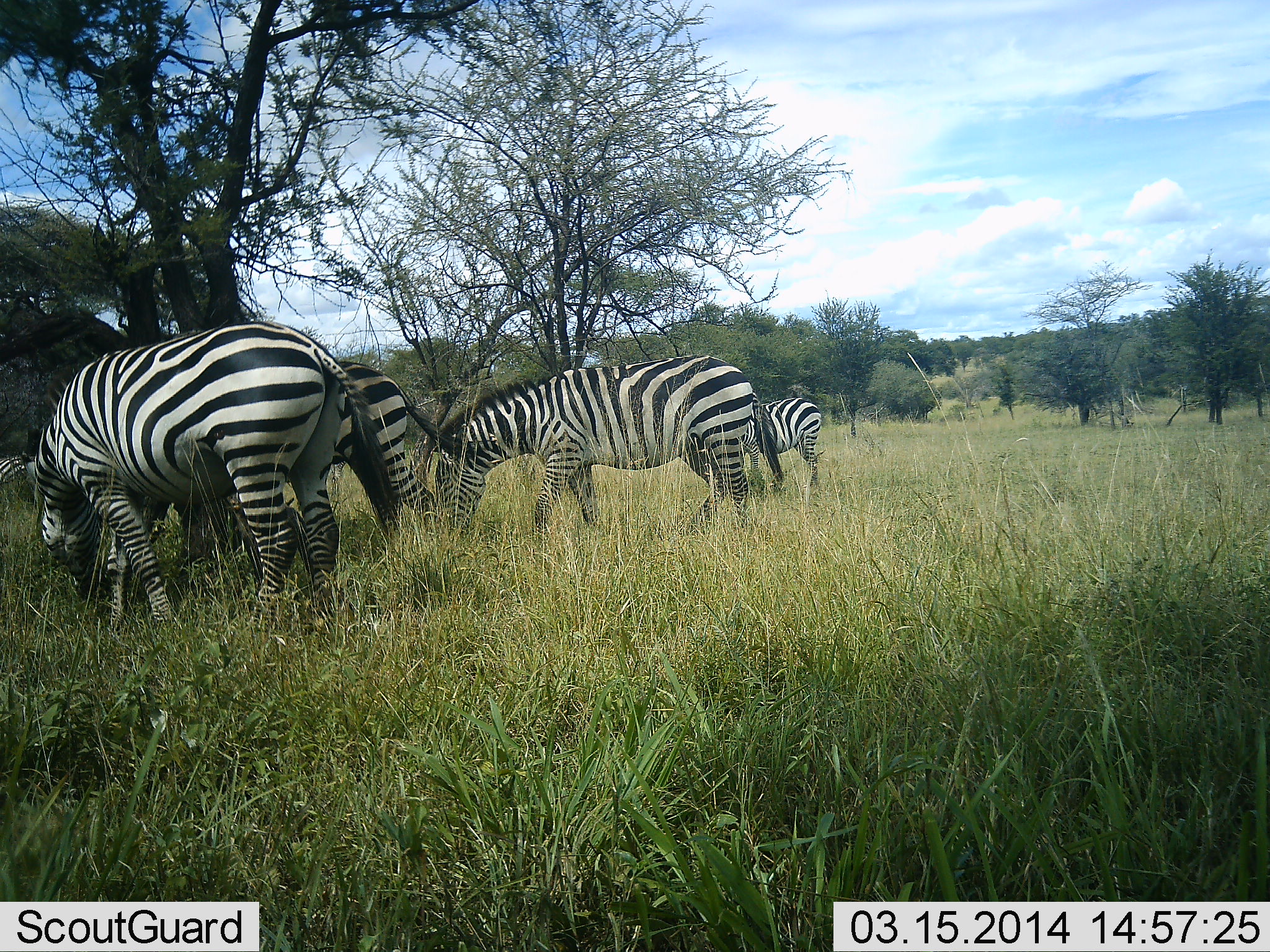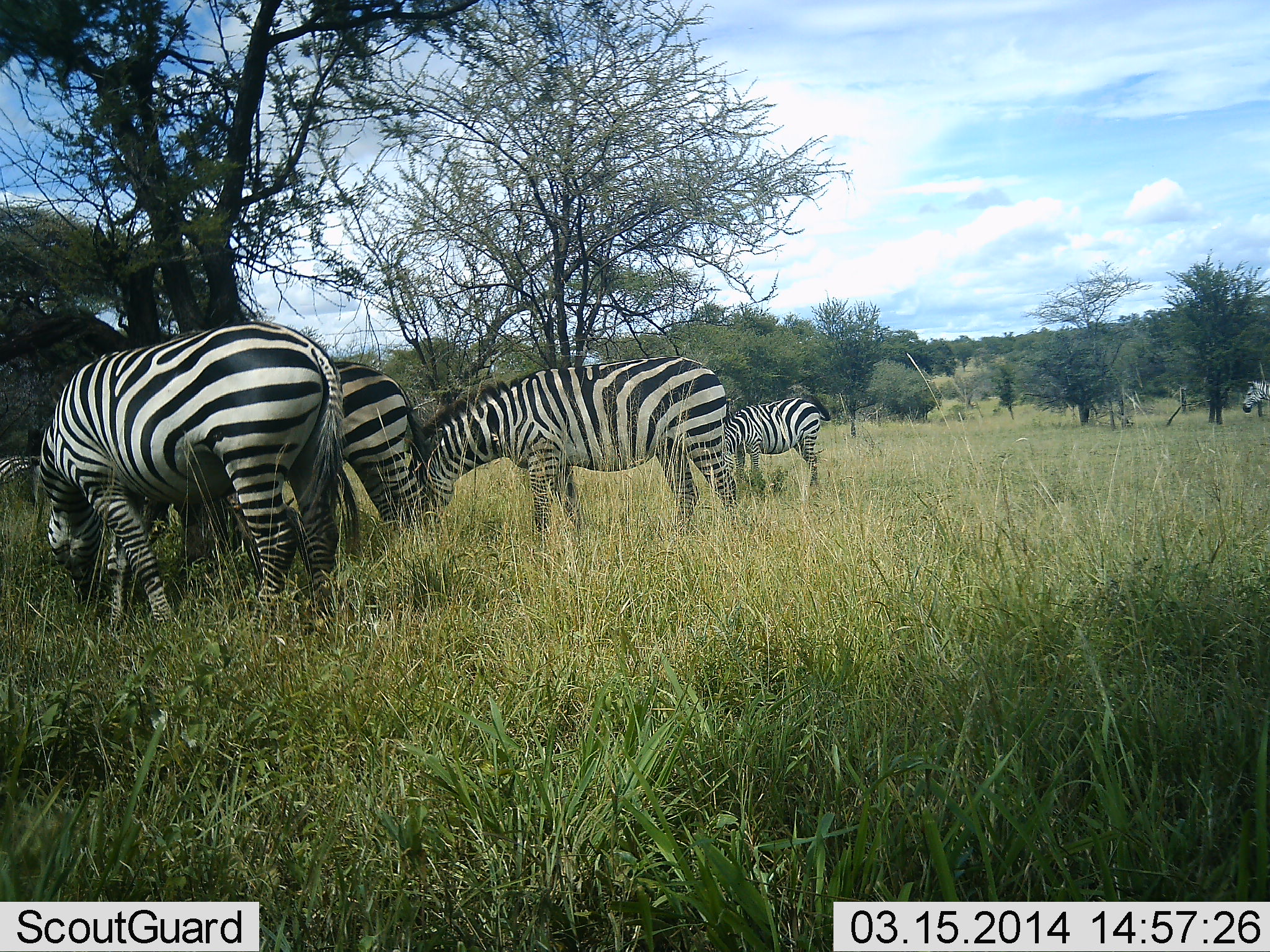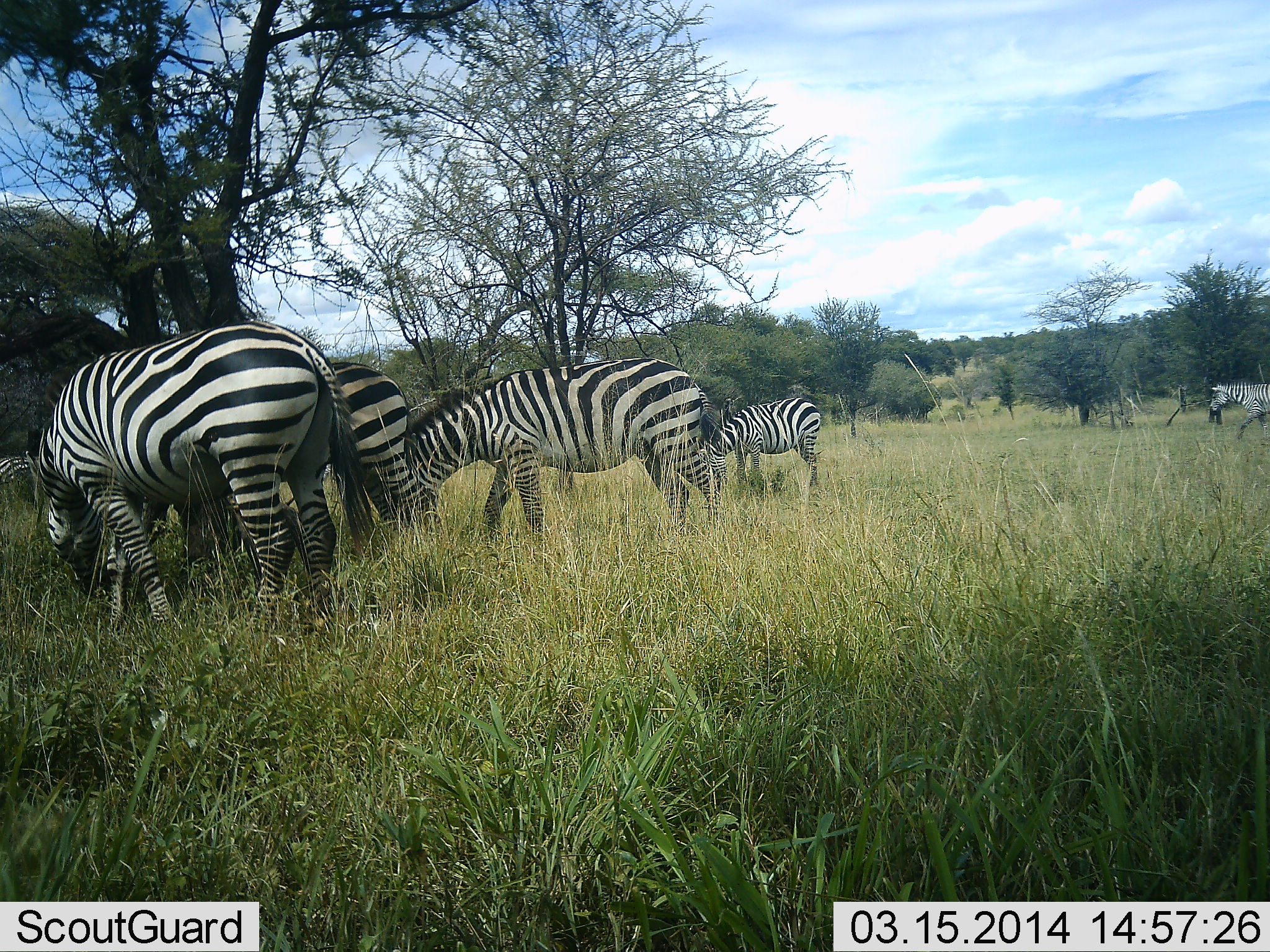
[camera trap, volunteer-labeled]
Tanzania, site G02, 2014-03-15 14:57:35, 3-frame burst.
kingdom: Animalia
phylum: Chordata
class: Mammalia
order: Perissodactyla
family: Equidae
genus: Equus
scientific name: Equus quagga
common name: plains zebra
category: zebra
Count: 5.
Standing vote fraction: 30%.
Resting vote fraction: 0%.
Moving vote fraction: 60%.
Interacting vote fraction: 0%.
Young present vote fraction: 0%.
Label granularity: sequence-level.